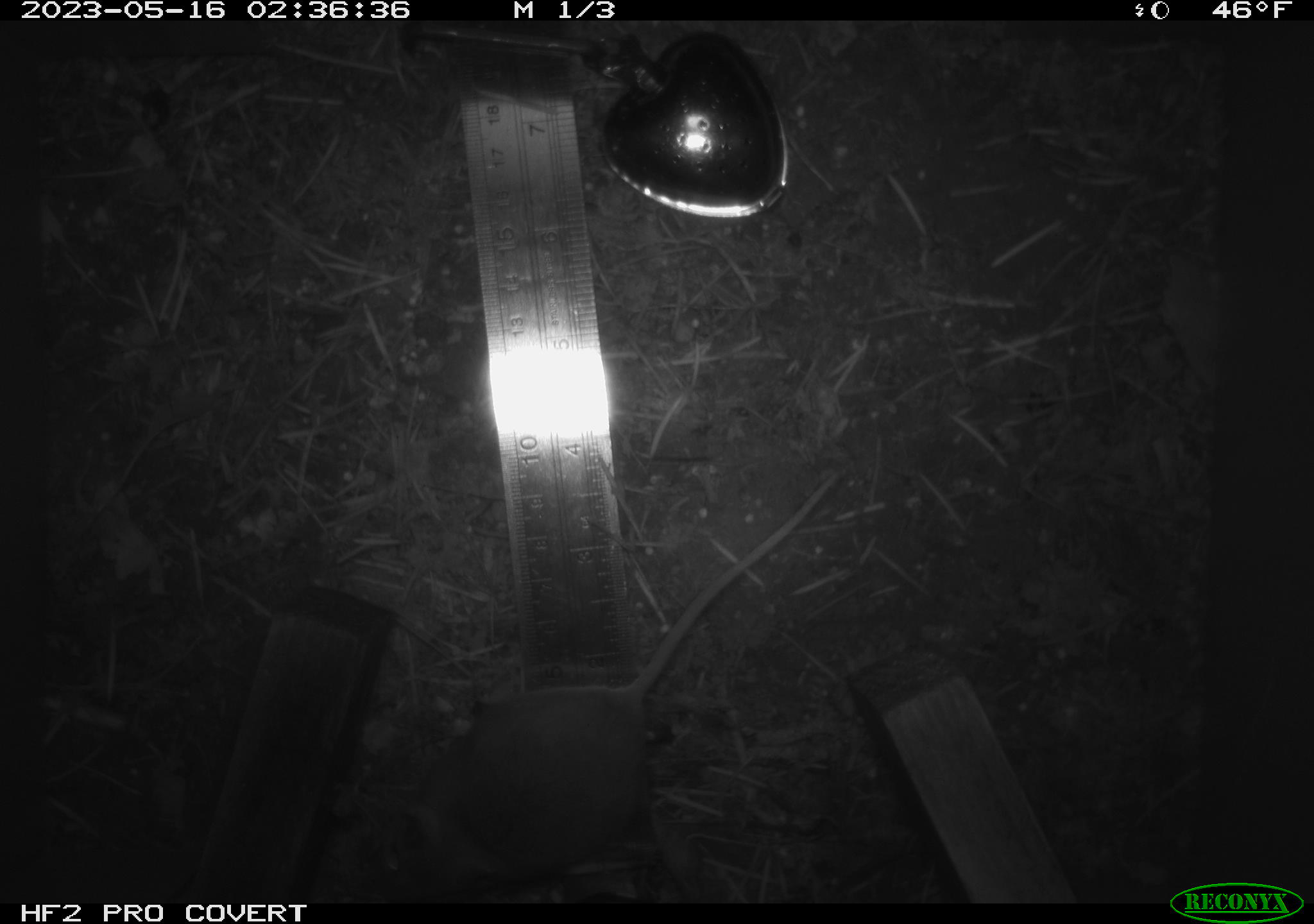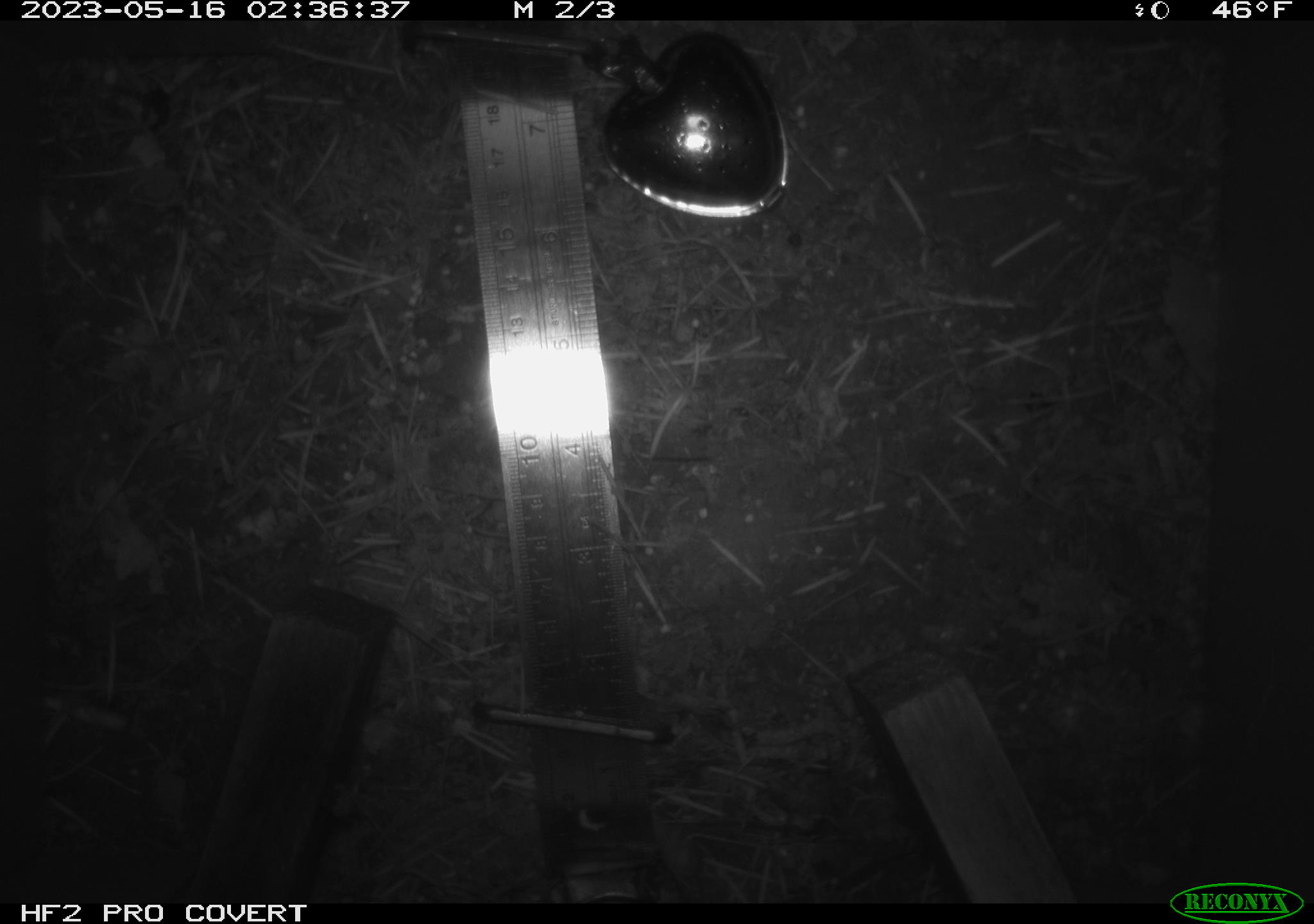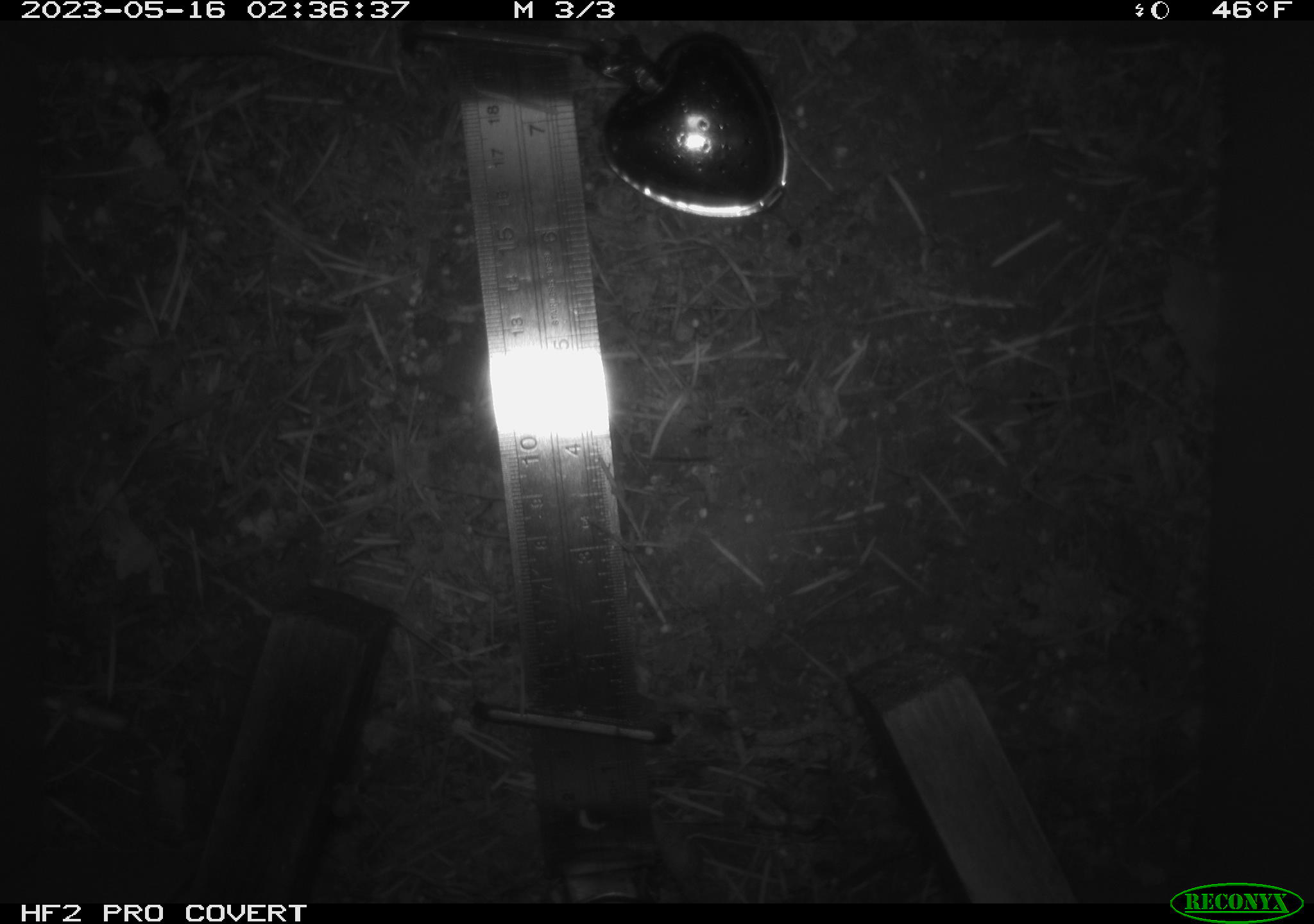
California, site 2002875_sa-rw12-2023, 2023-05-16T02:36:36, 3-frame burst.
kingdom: Animalia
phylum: Chordata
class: Mammalia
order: Rodentia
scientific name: Rodentia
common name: mouse species